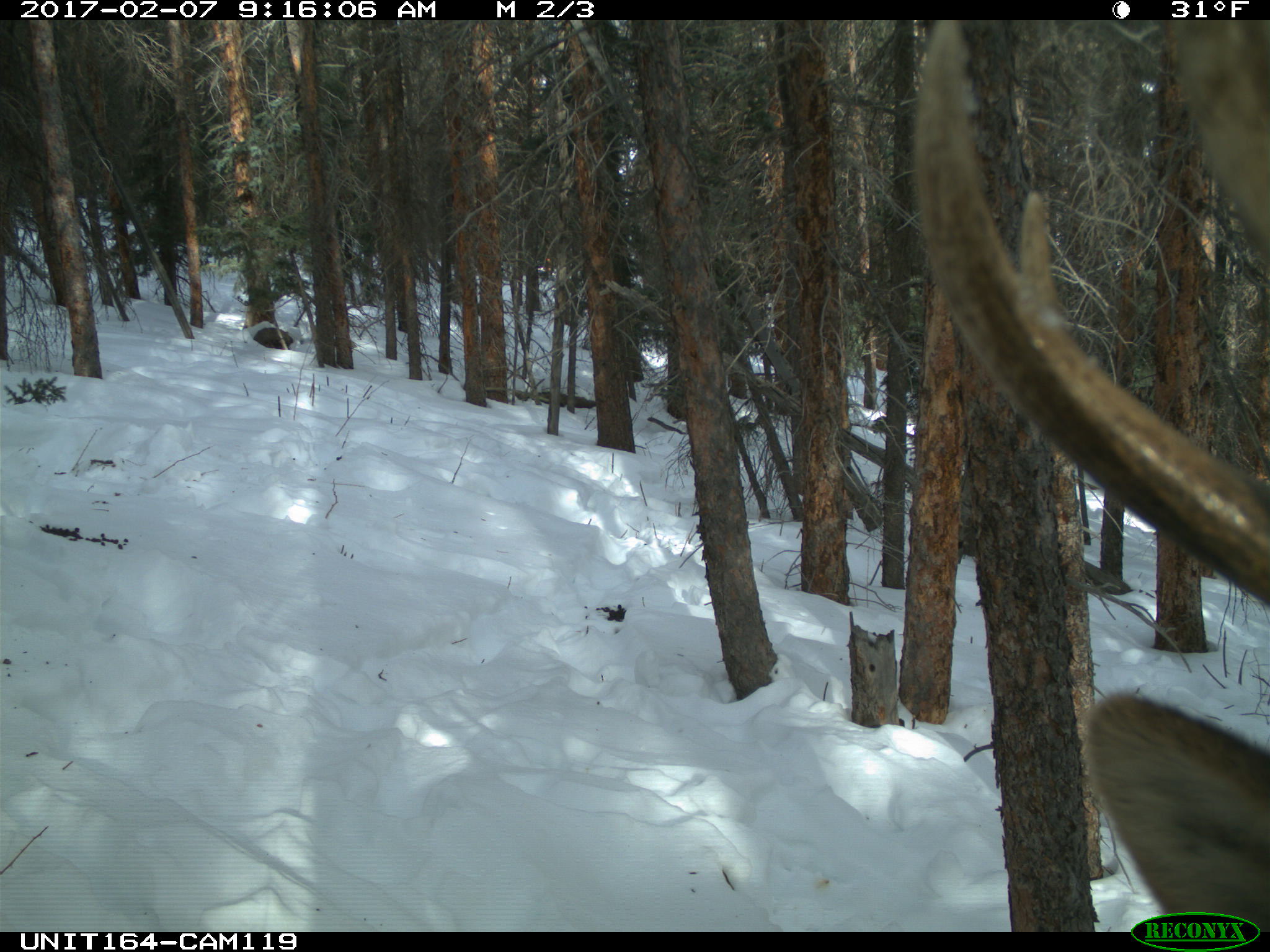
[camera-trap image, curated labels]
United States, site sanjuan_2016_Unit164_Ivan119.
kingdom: Animalia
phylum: Chordata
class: Mammalia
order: Artiodactyla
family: Cervidae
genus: Cervus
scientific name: Cervus elaphus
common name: red deer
Cervus elaphus (red deer).